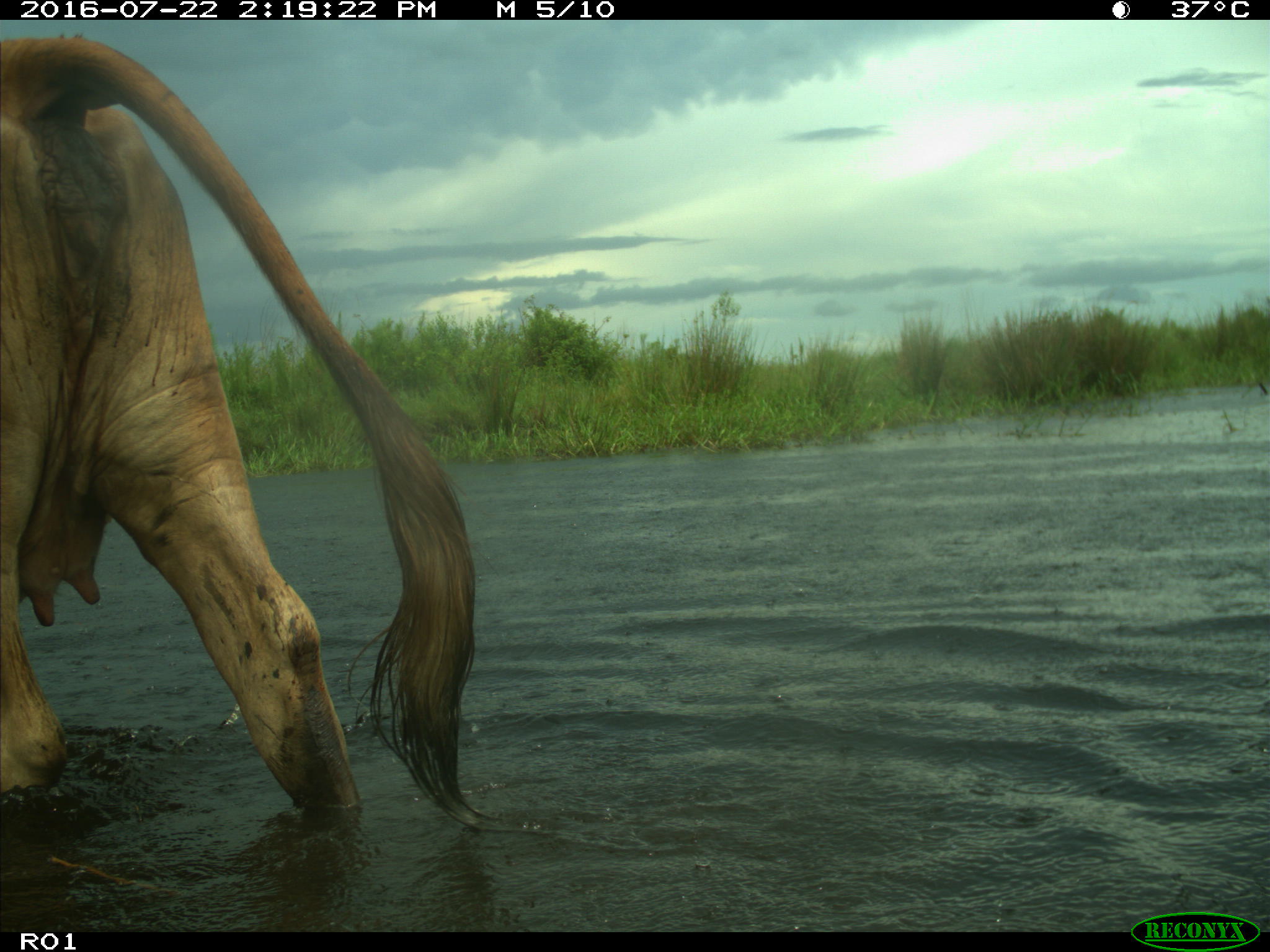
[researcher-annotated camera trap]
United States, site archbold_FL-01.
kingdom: Animalia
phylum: Chordata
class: Mammalia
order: Artiodactyla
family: Bovidae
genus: Bos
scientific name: Bos taurus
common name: domestic cow